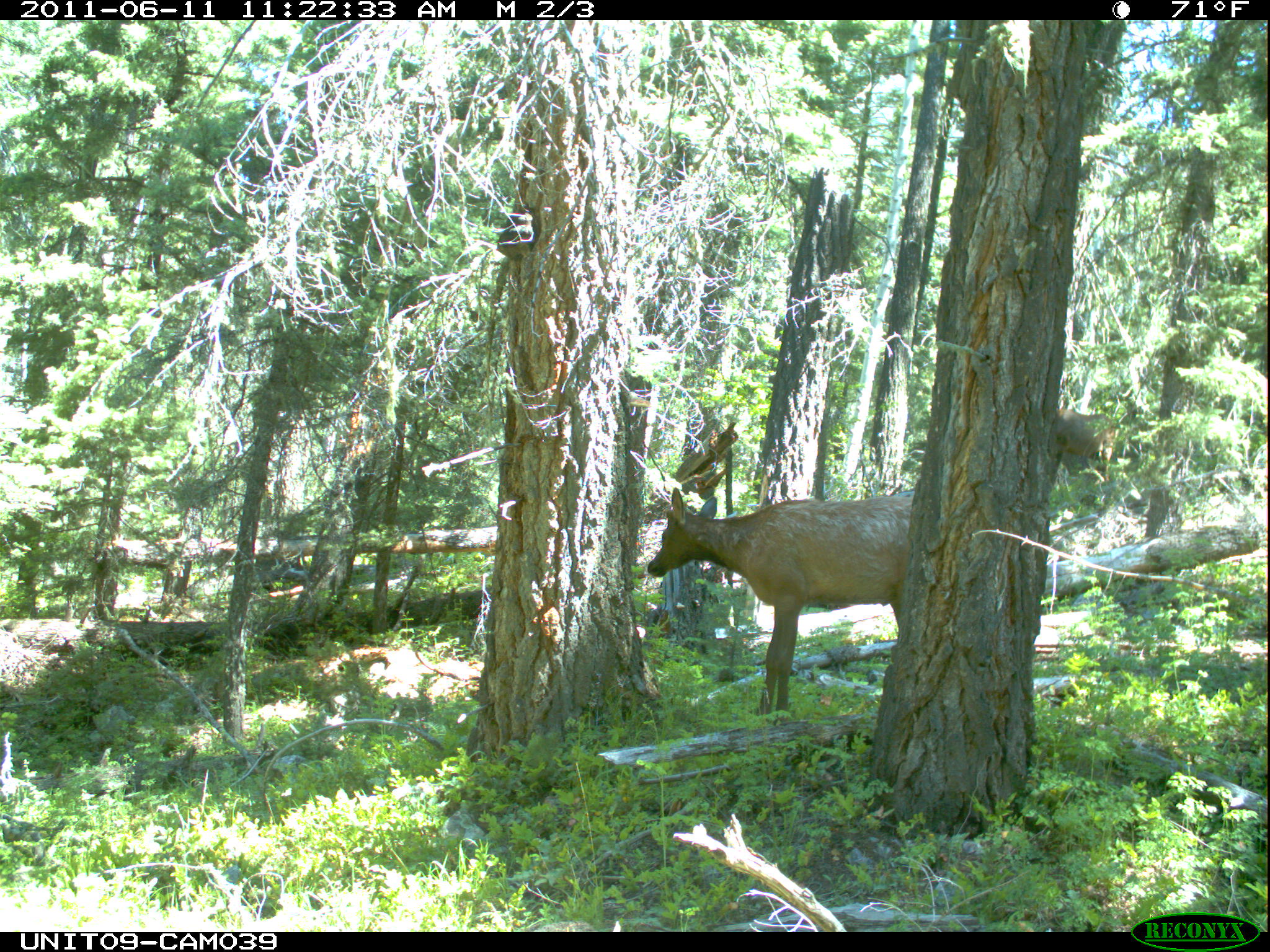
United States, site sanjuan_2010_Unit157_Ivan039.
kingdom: Animalia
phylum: Chordata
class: Mammalia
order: Artiodactyla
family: Cervidae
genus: Cervus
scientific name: Cervus elaphus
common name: red deer